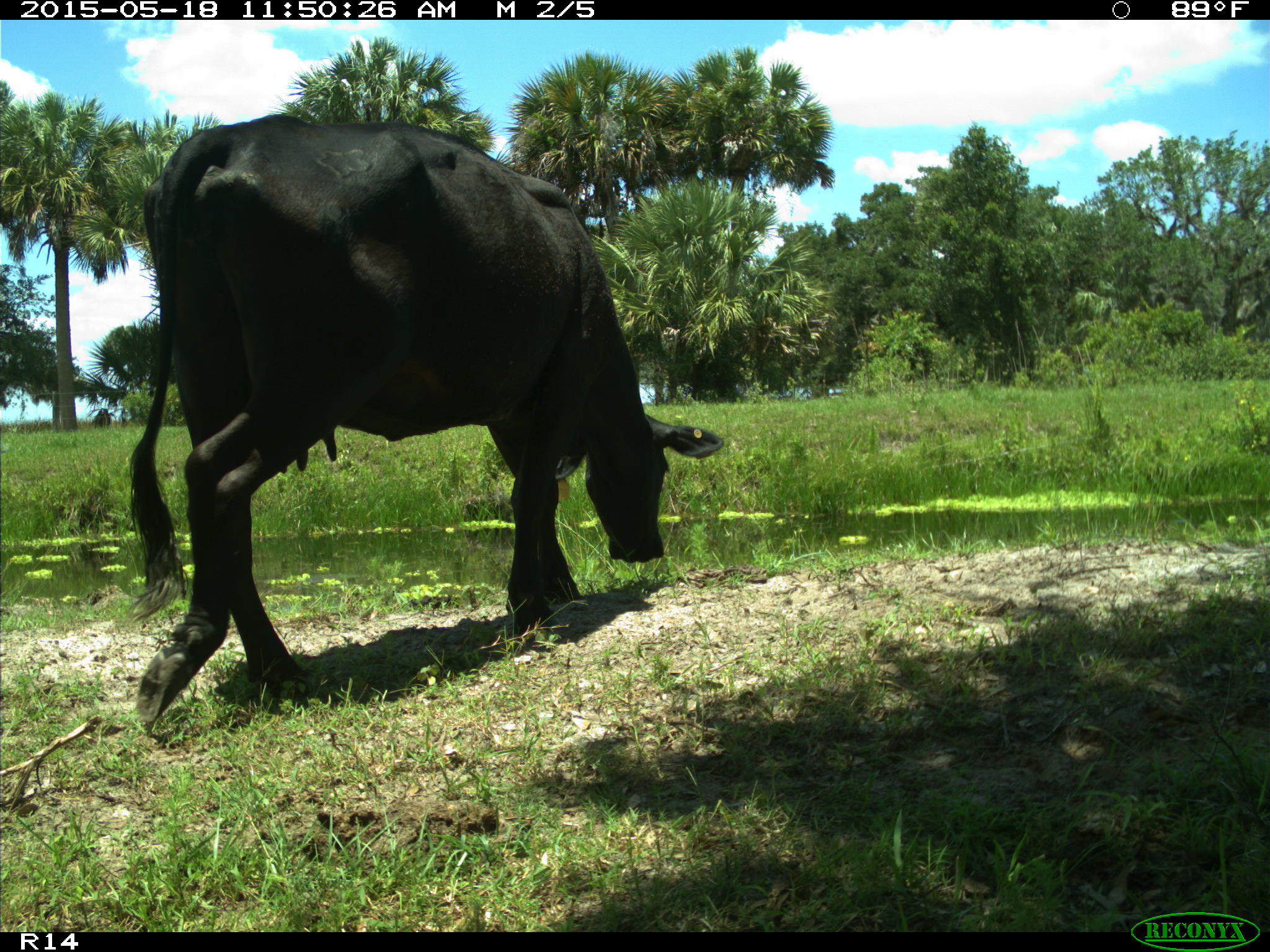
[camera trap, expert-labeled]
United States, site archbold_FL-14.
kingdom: Animalia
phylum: Chordata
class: Mammalia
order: Artiodactyla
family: Bovidae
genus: Bos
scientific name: Bos taurus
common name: domestic cow